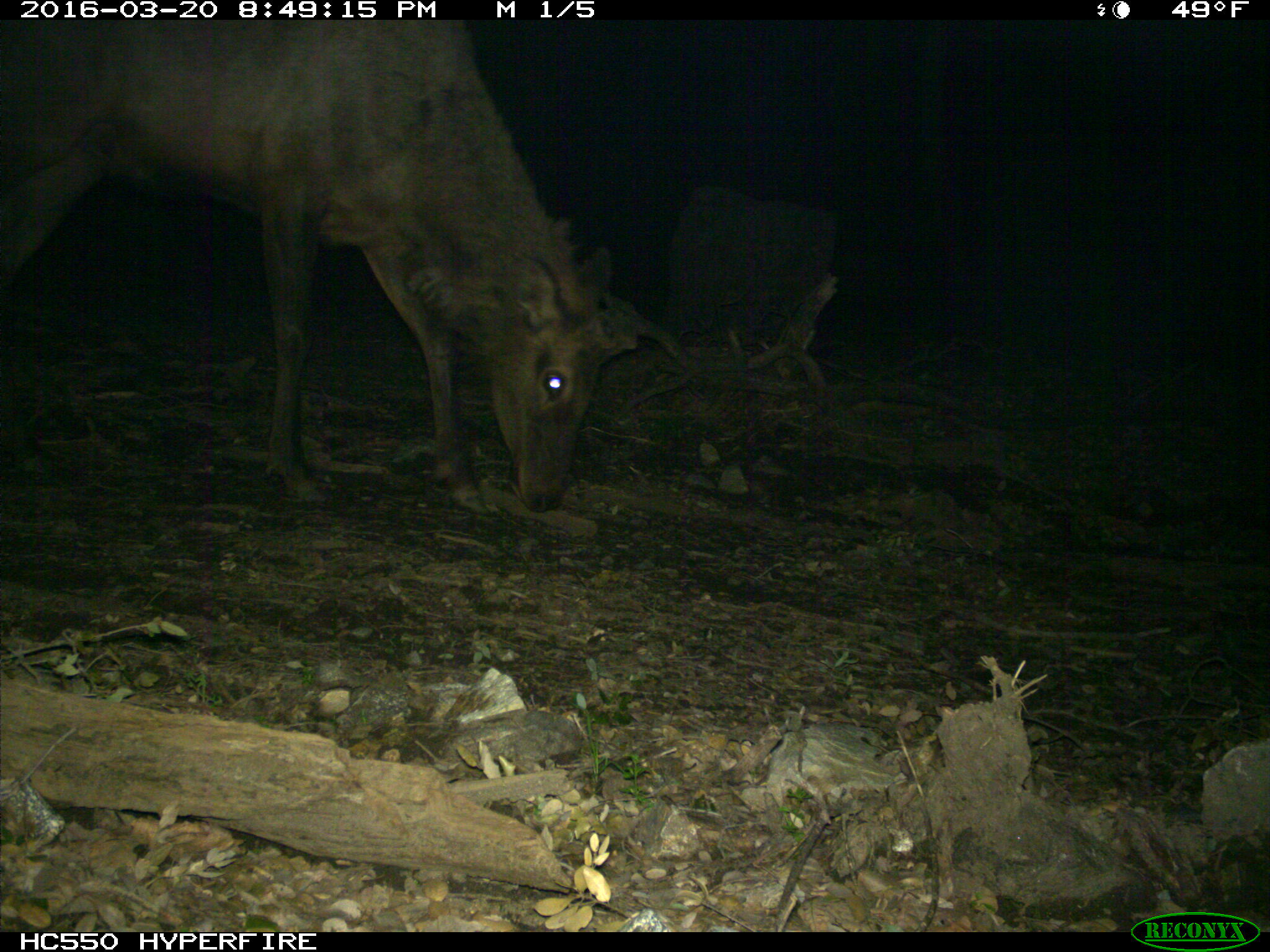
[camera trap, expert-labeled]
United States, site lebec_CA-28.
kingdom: Animalia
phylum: Chordata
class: Mammalia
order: Artiodactyla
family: Cervidae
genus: Cervus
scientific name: Cervus canadensis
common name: elk